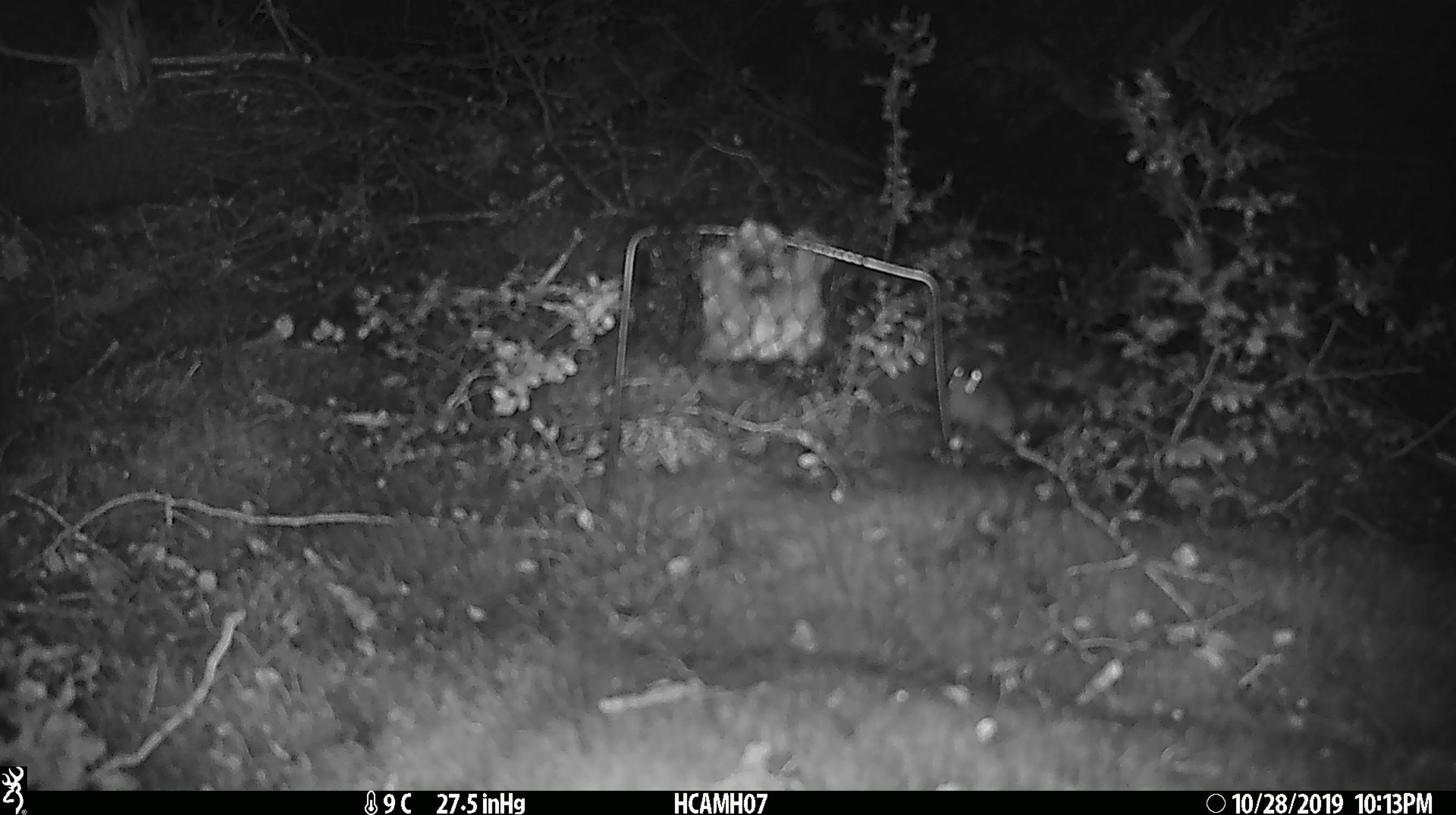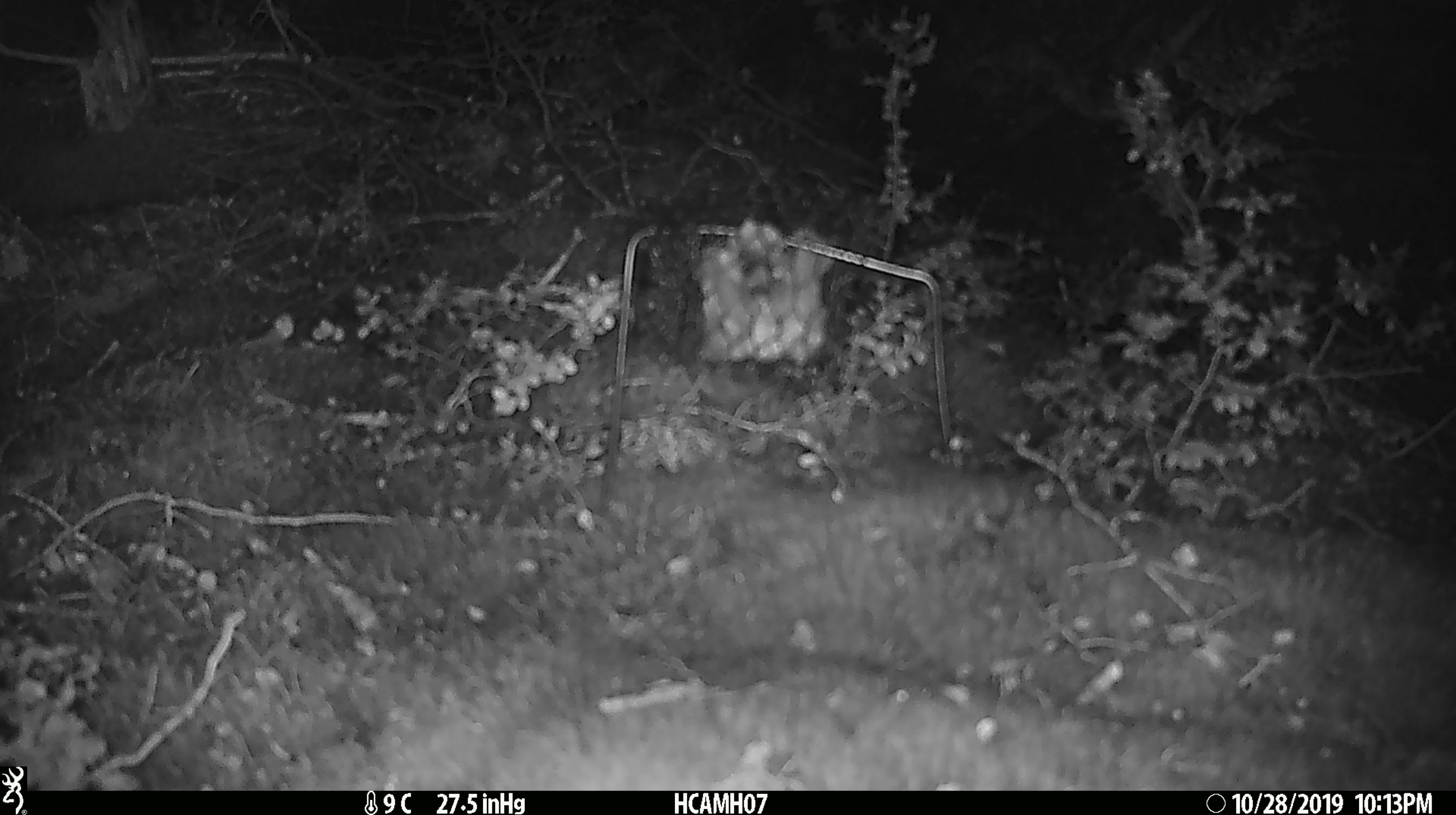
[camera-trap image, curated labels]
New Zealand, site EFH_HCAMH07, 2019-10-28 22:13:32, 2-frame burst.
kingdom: Animalia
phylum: Chordata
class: Mammalia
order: Rodentia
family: Muridae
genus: Mus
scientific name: Mus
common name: mouse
Mouse (Mus).